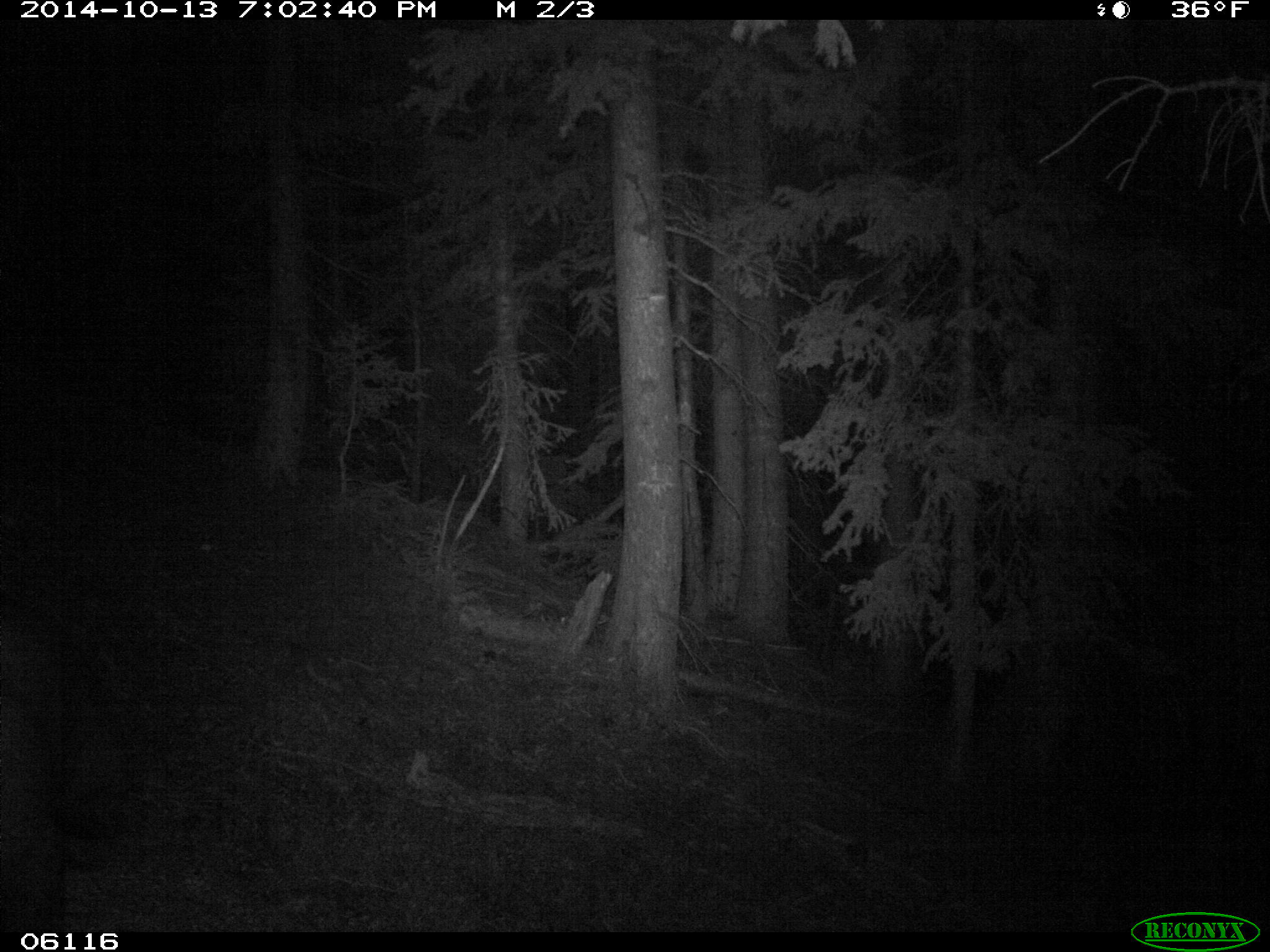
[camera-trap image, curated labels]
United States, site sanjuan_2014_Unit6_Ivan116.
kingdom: Animalia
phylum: Chordata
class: Mammalia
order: Carnivora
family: Ursidae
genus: Ursus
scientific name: Ursus americanus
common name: american black bear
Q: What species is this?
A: Ursus americanus (american black bear).